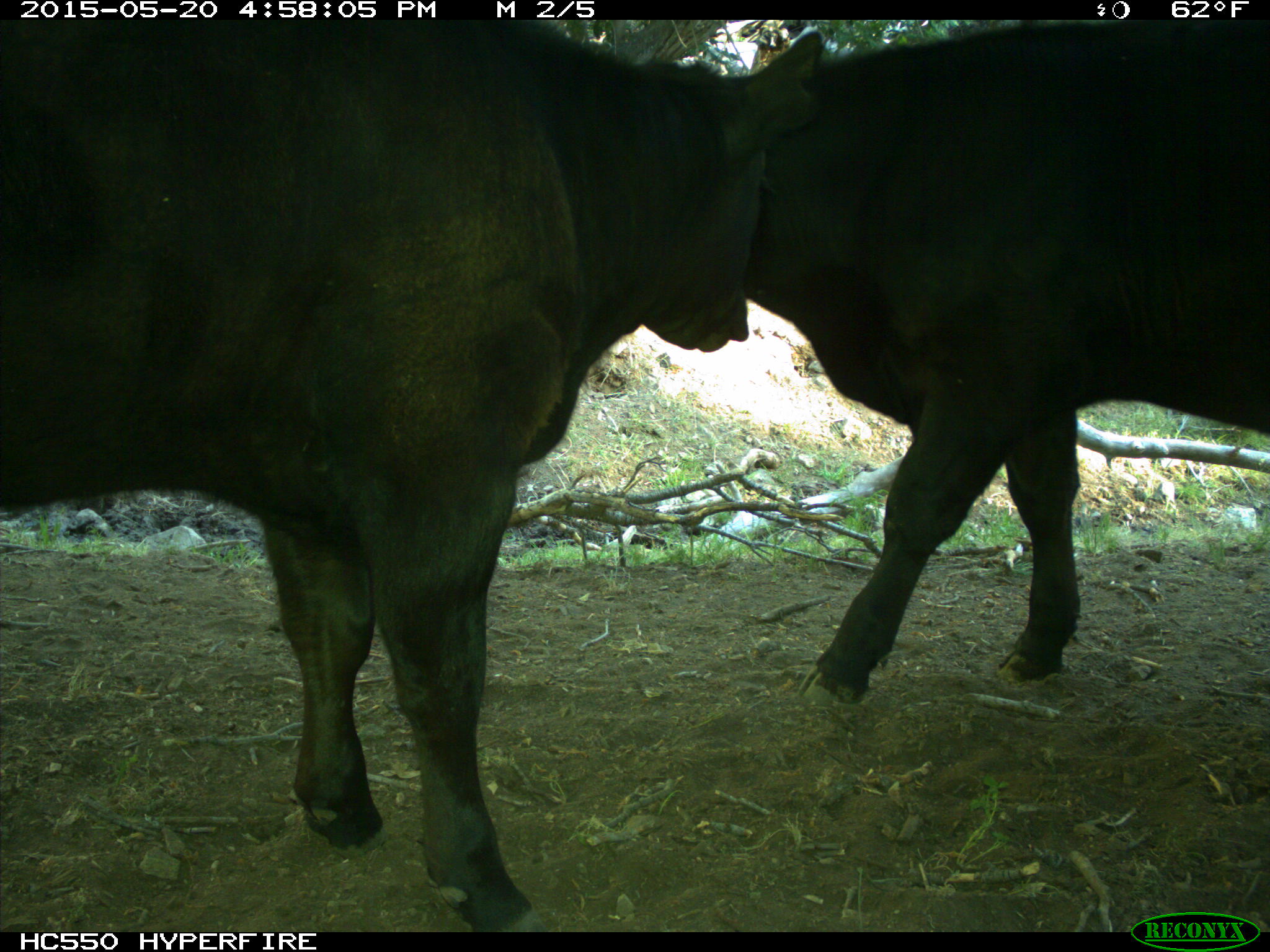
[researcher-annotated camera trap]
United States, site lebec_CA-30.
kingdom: Animalia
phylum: Chordata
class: Mammalia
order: Artiodactyla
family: Bovidae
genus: Bos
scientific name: Bos taurus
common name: domestic cow